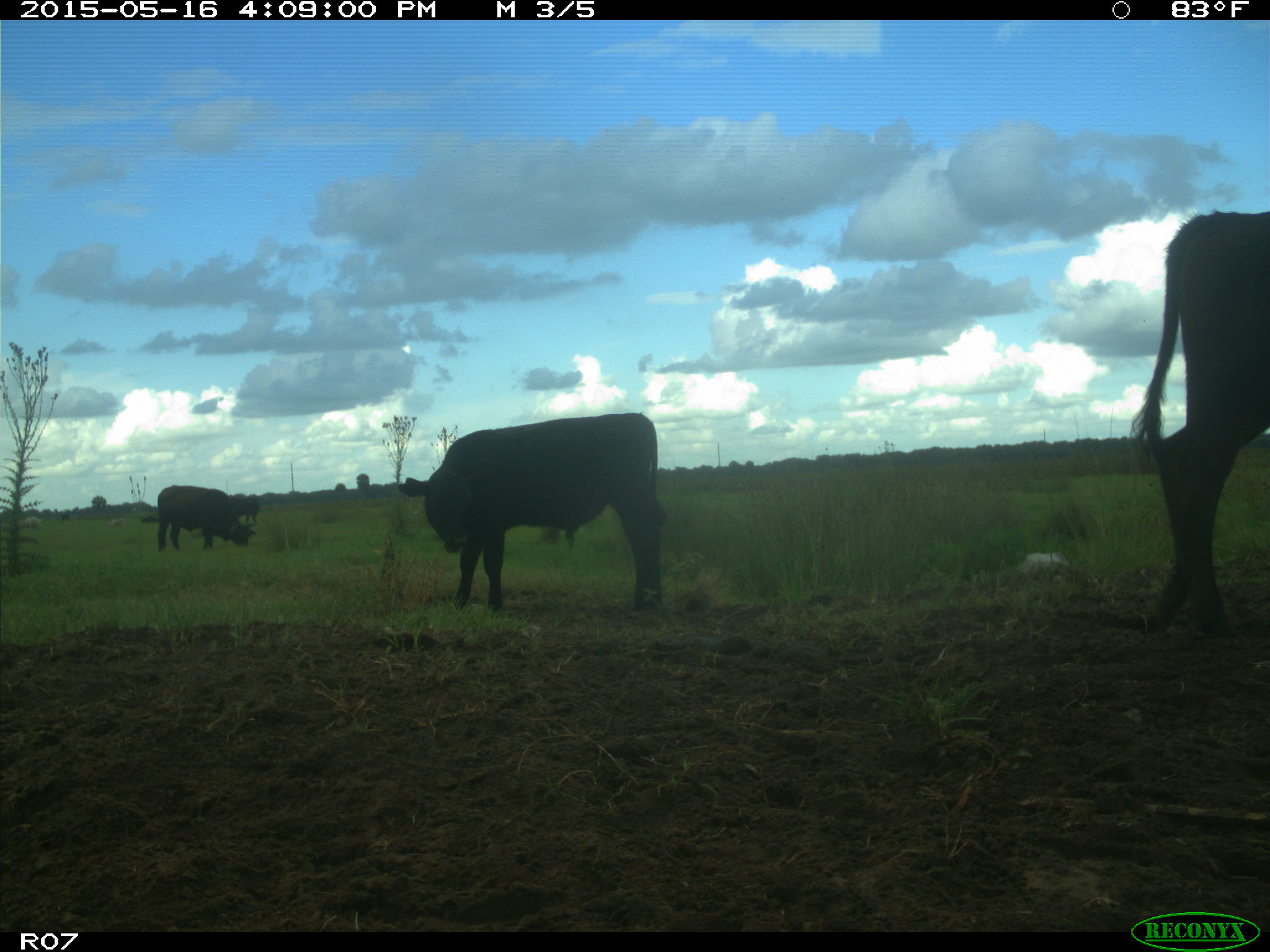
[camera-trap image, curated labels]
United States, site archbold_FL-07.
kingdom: Animalia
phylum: Chordata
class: Mammalia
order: Artiodactyla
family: Bovidae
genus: Bos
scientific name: Bos taurus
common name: domestic cow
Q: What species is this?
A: Bos taurus (domestic cow).